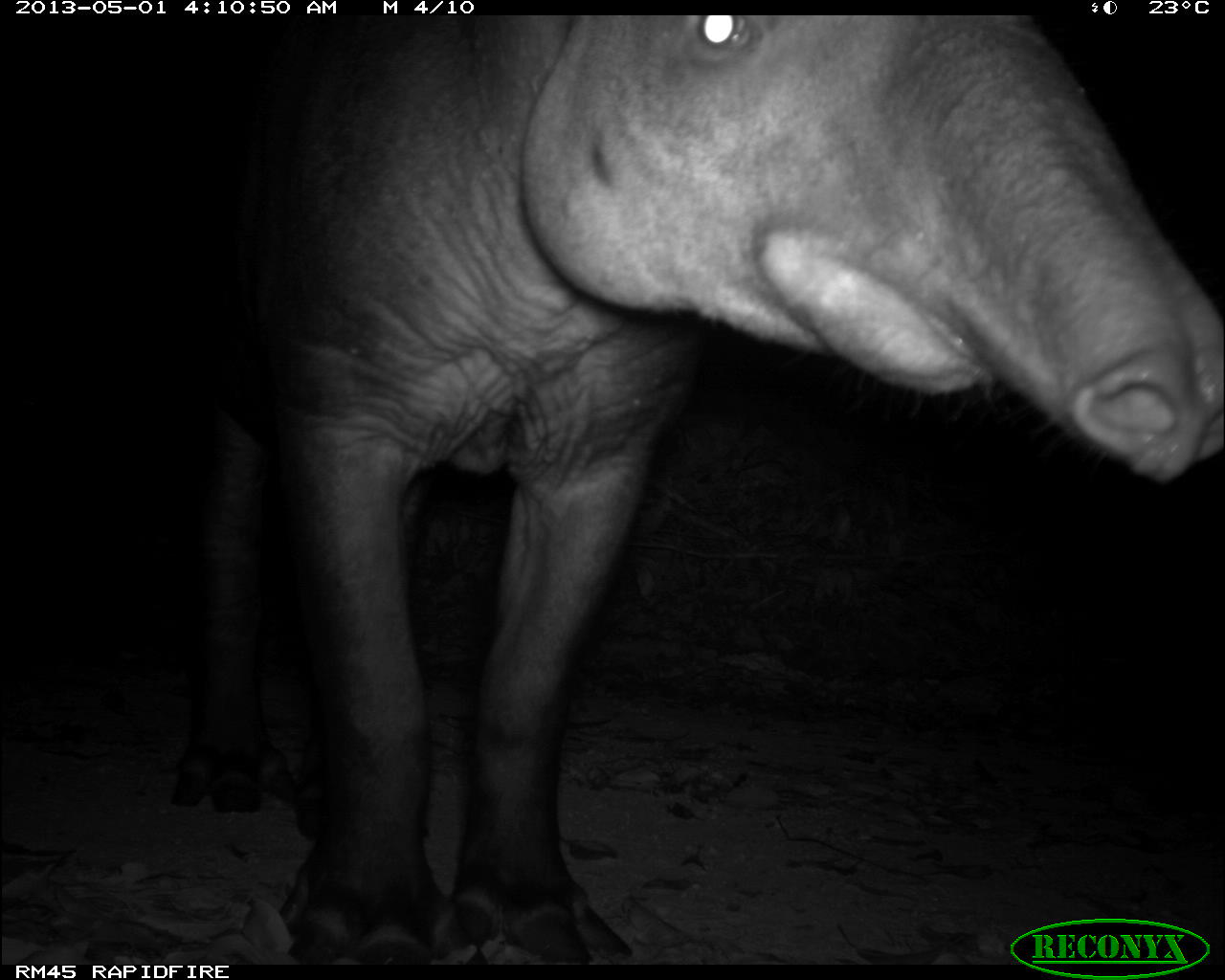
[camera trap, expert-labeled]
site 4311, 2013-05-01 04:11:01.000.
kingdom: Animalia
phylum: Chordata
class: Mammalia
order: Perissodactyla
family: Tapiridae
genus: Tapirus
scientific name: Tapirus bairdii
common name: baird's tapir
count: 1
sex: male